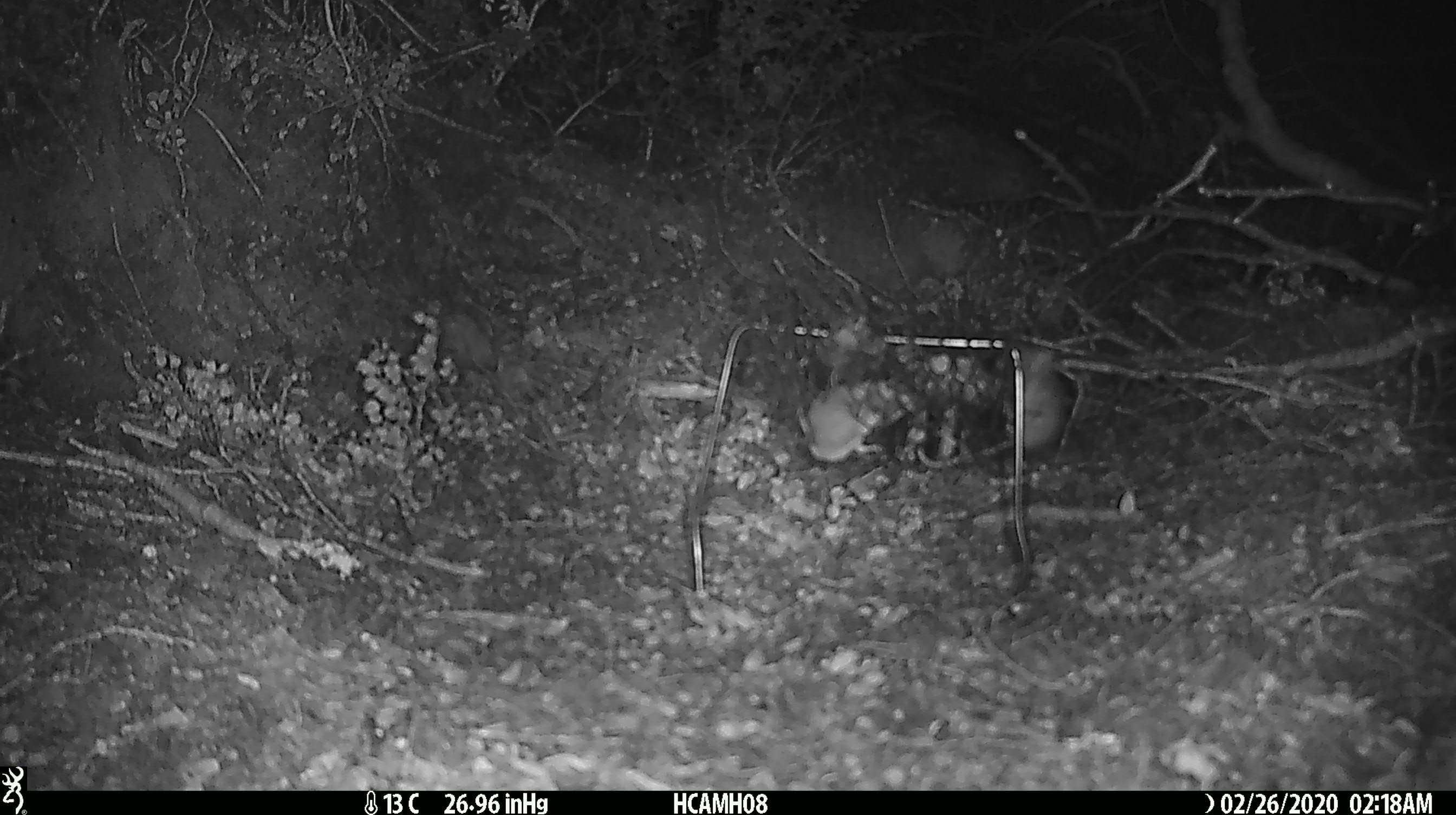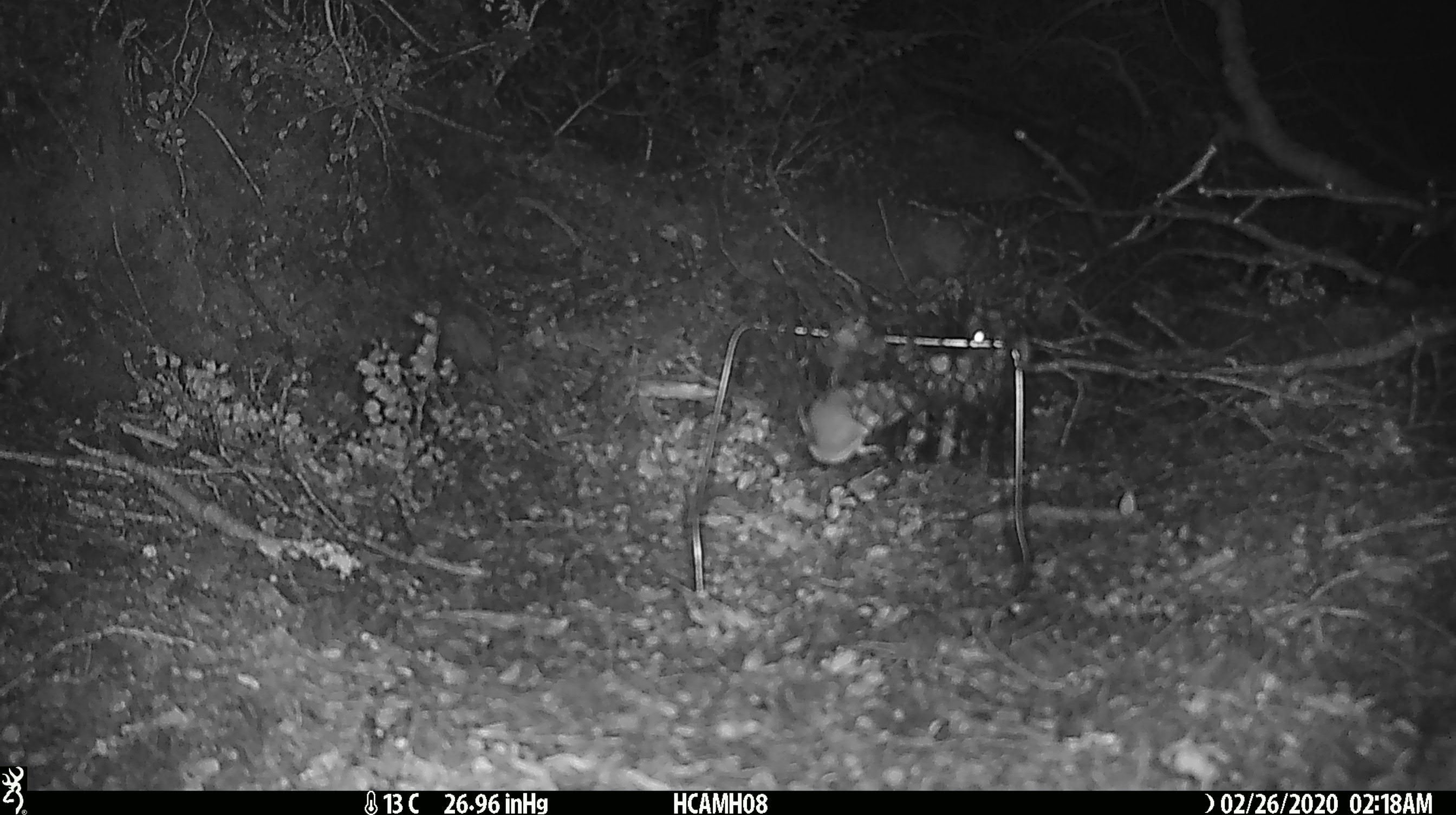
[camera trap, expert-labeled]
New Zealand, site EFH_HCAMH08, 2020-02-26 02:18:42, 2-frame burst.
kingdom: Animalia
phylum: Chordata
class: Mammalia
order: Rodentia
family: Muridae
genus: Mus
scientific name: Mus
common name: mouse